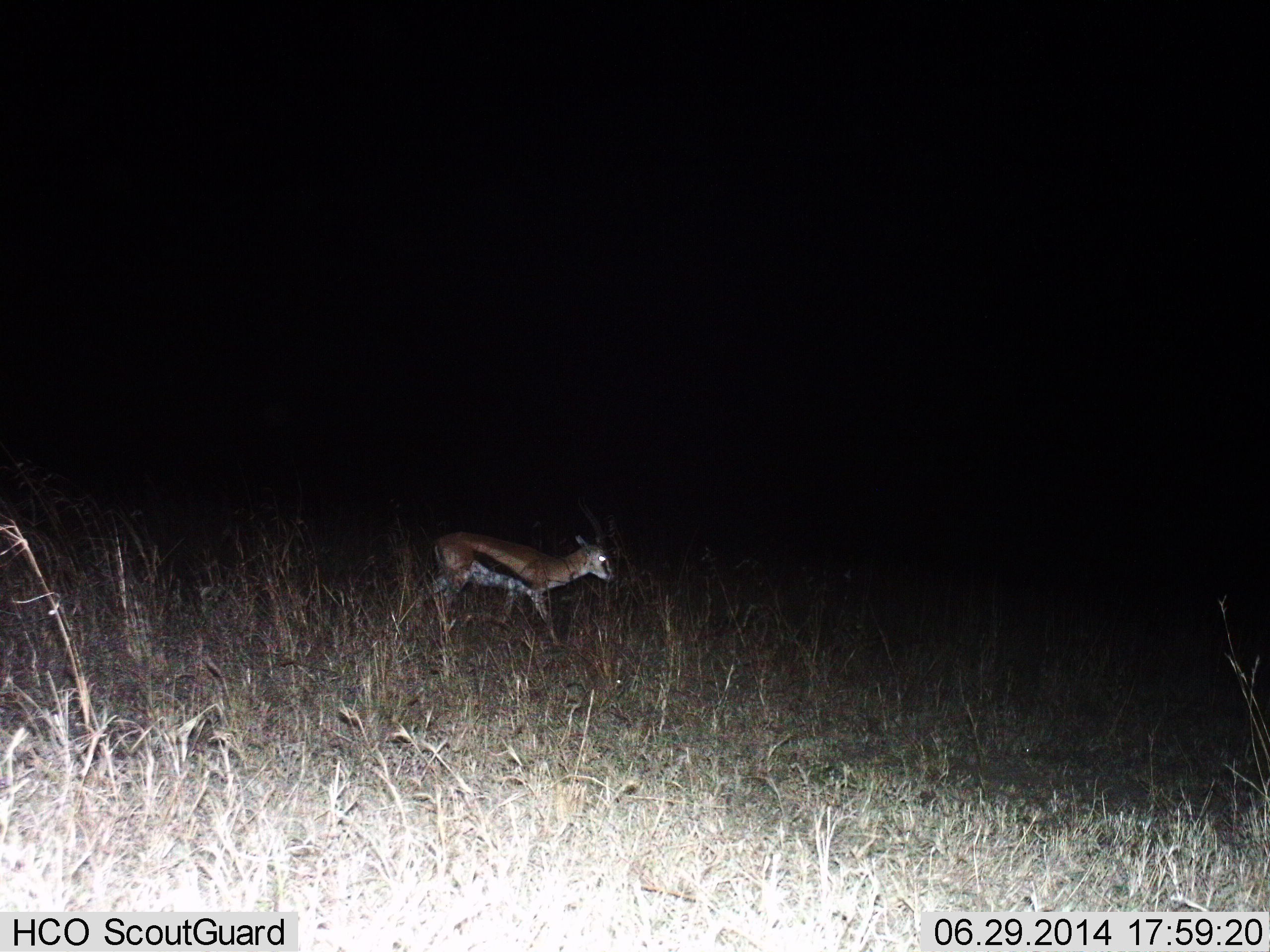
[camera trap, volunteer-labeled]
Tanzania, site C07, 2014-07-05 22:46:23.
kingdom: Animalia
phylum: Chordata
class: Mammalia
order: Artiodactyla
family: Bovidae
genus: Eudorcas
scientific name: Eudorcas thomsonii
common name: thomson's gazelle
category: gazellethomsons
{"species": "gazellethomsons (thomson's gazelle) (Eudorcas thomsonii)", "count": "1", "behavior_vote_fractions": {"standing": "20%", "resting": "0%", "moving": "80%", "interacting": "0%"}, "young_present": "0%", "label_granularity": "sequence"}